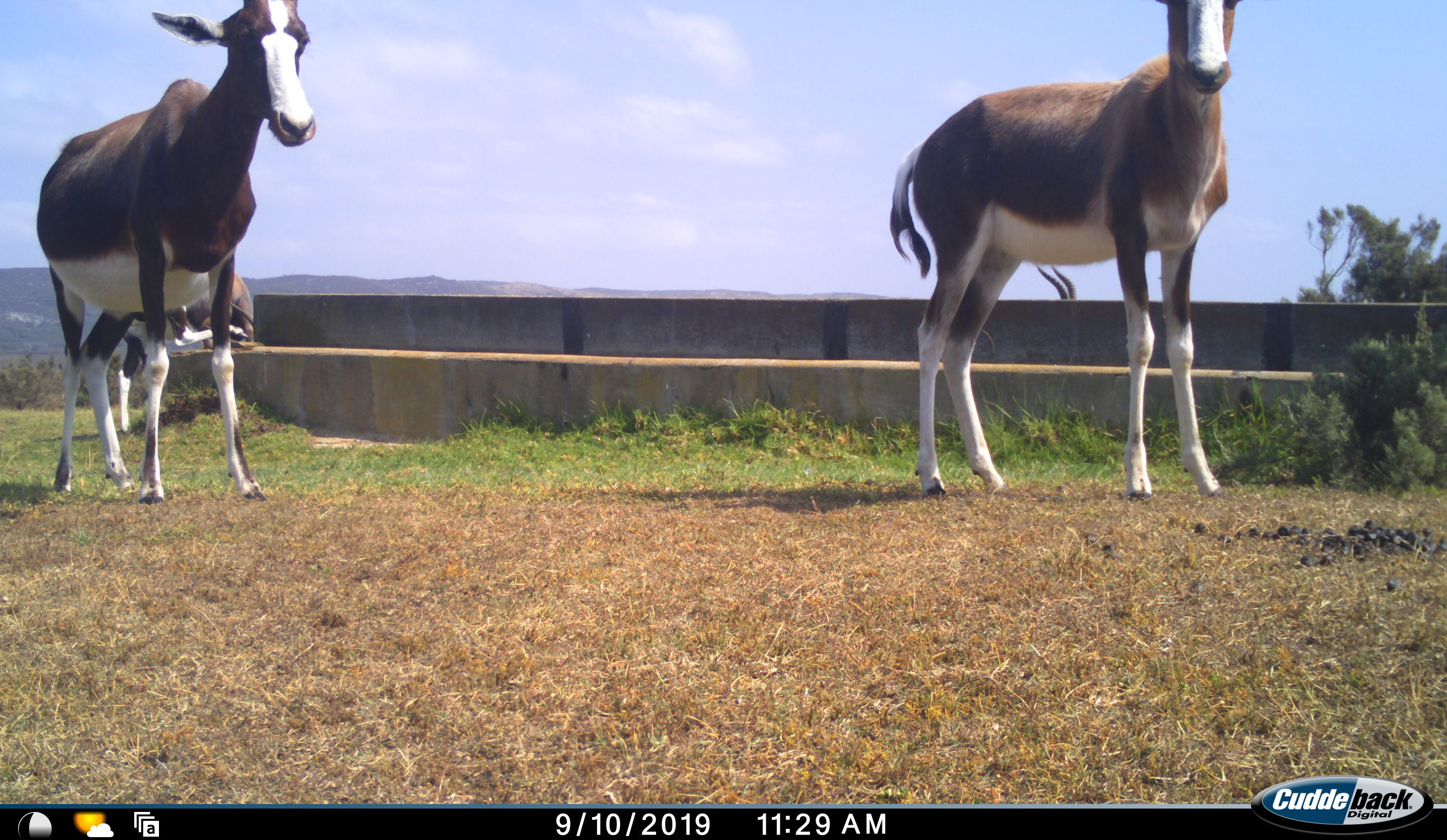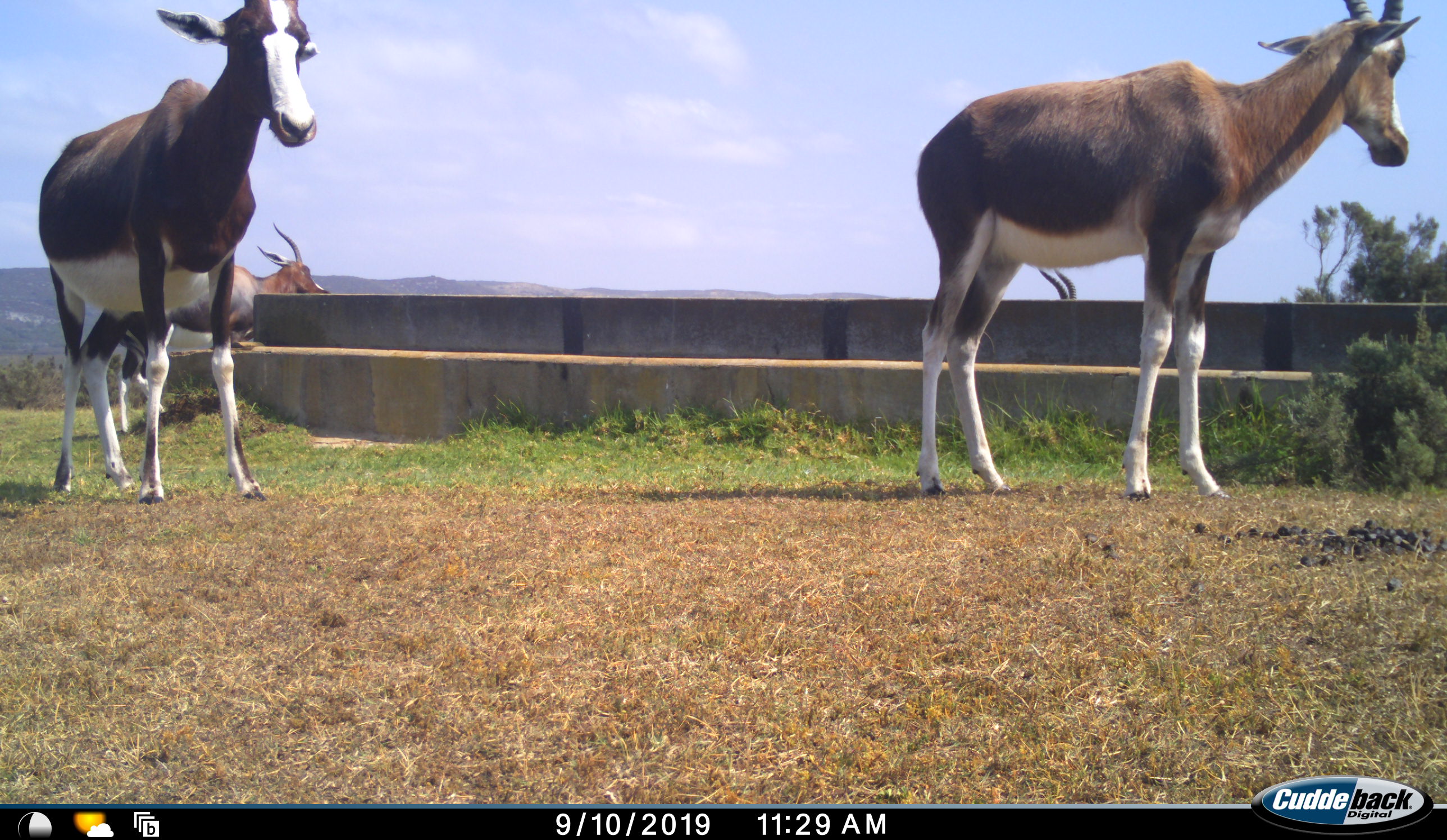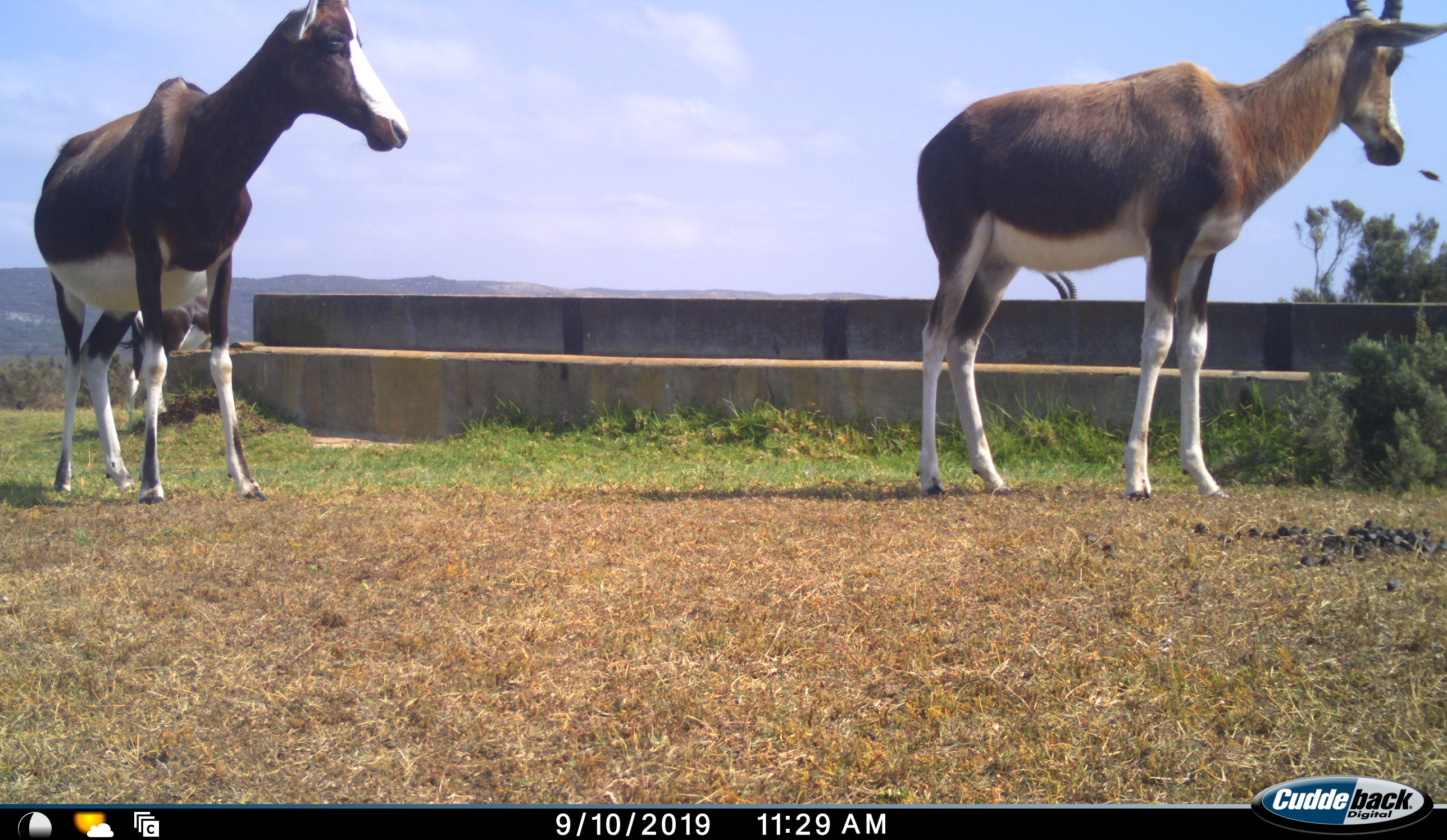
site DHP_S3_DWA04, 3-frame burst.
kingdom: Animalia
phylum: Chordata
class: Mammalia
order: Artiodactyla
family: Bovidae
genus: Damaliscus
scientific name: Damaliscus pygargus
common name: bontebok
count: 3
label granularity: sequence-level